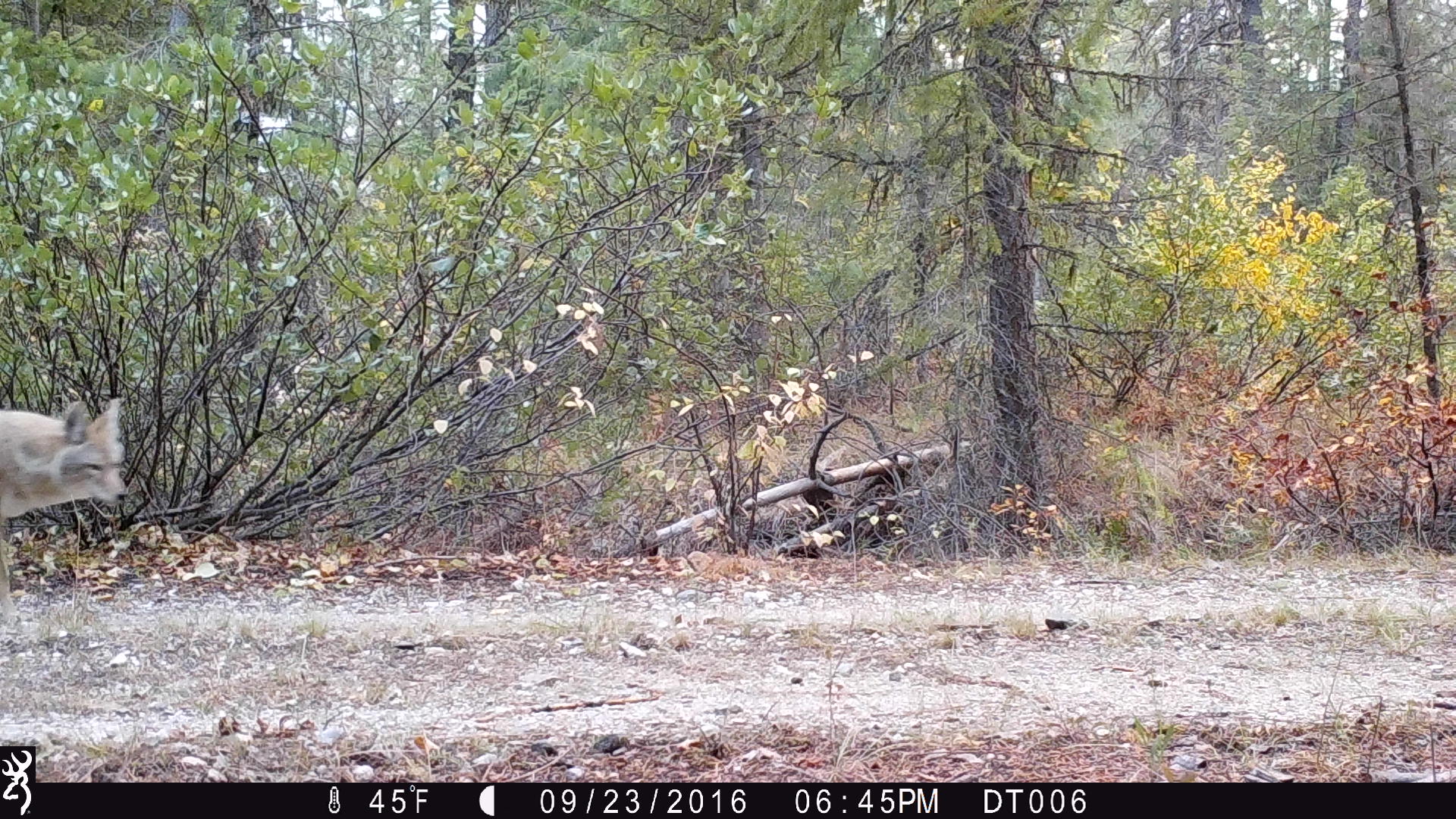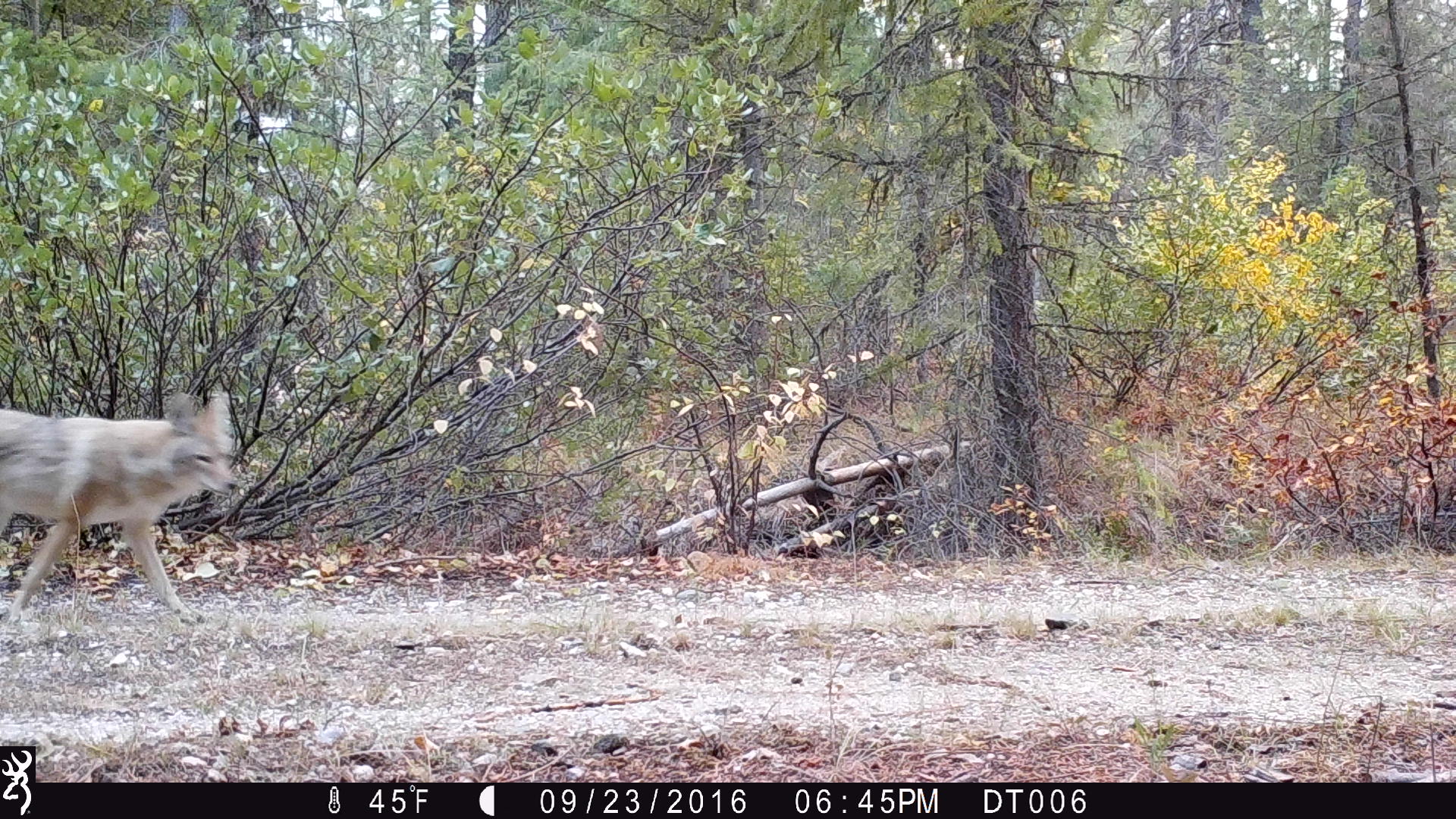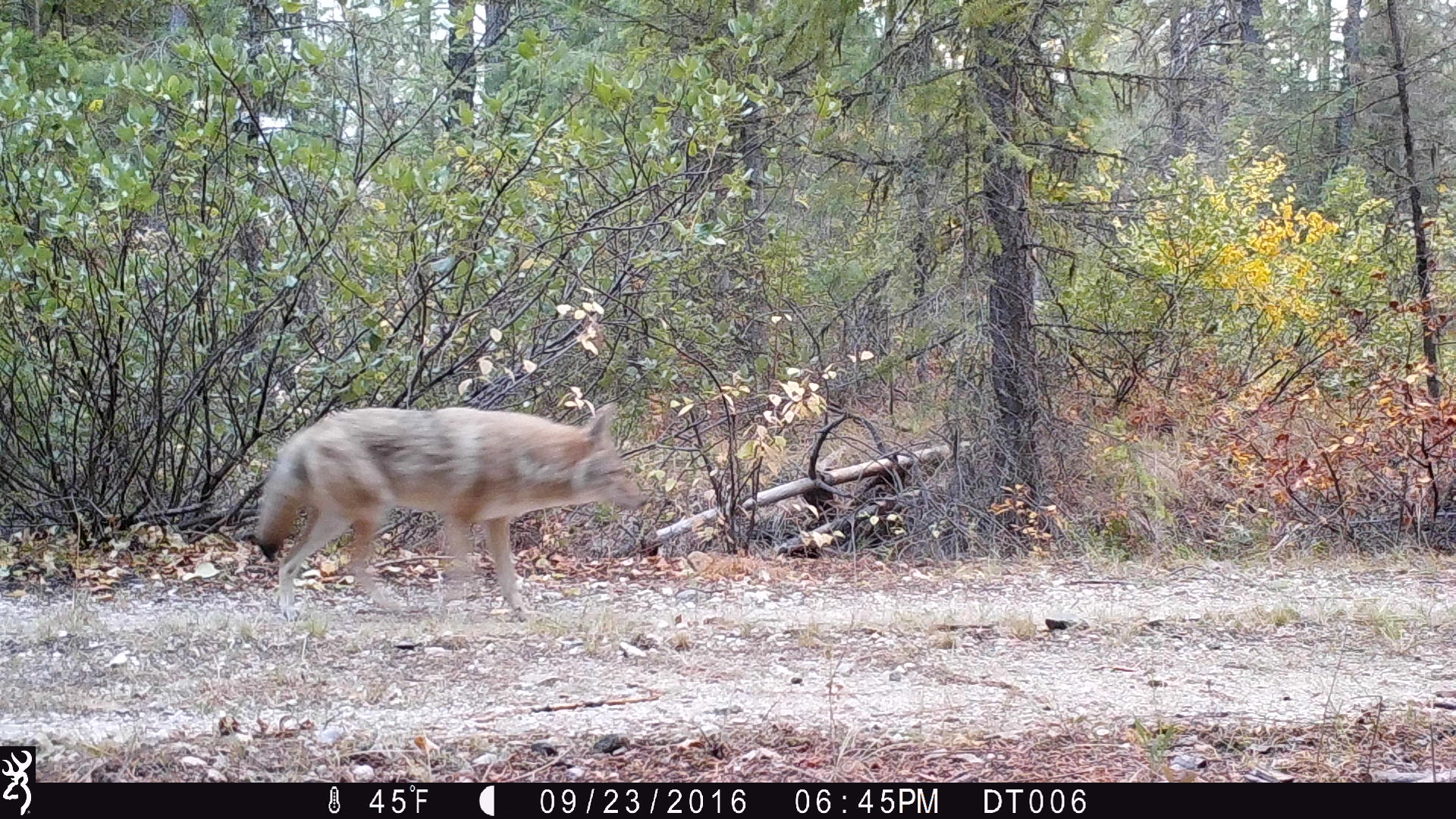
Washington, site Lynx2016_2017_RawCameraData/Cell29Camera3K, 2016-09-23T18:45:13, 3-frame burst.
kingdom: Animalia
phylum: Chordata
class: Mammalia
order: Carnivora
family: Canidae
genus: Canis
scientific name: Canis latrans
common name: coyote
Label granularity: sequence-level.